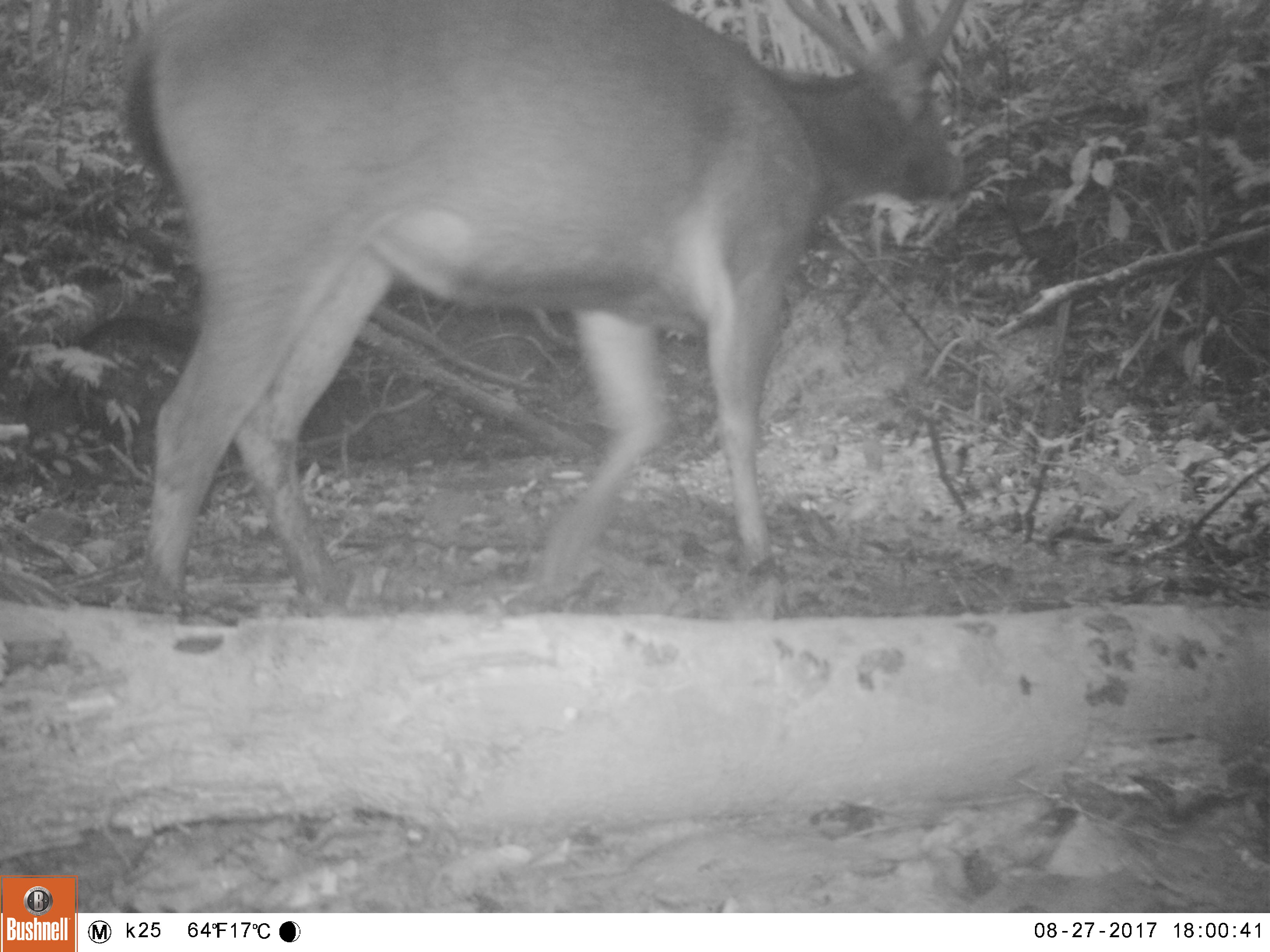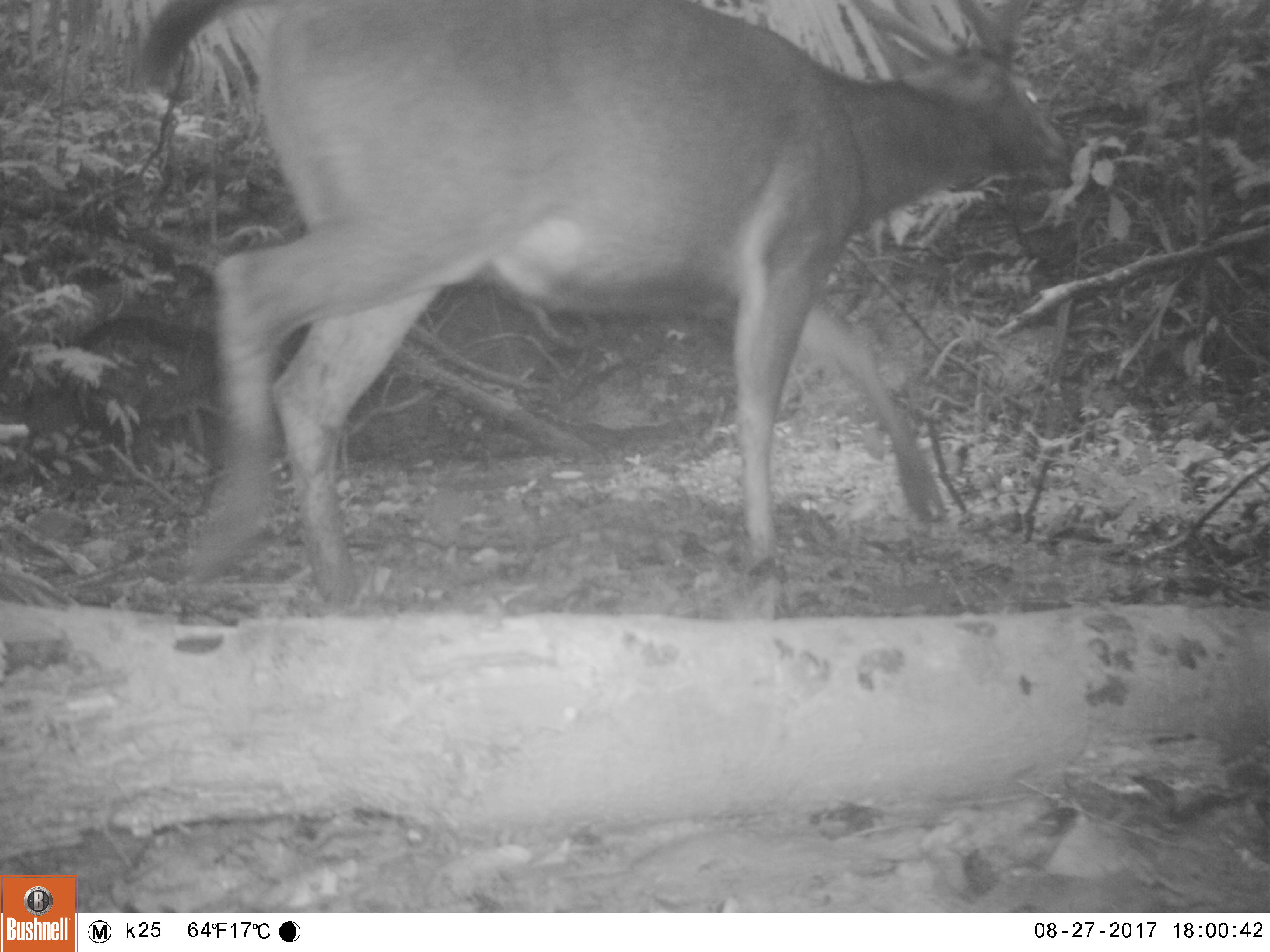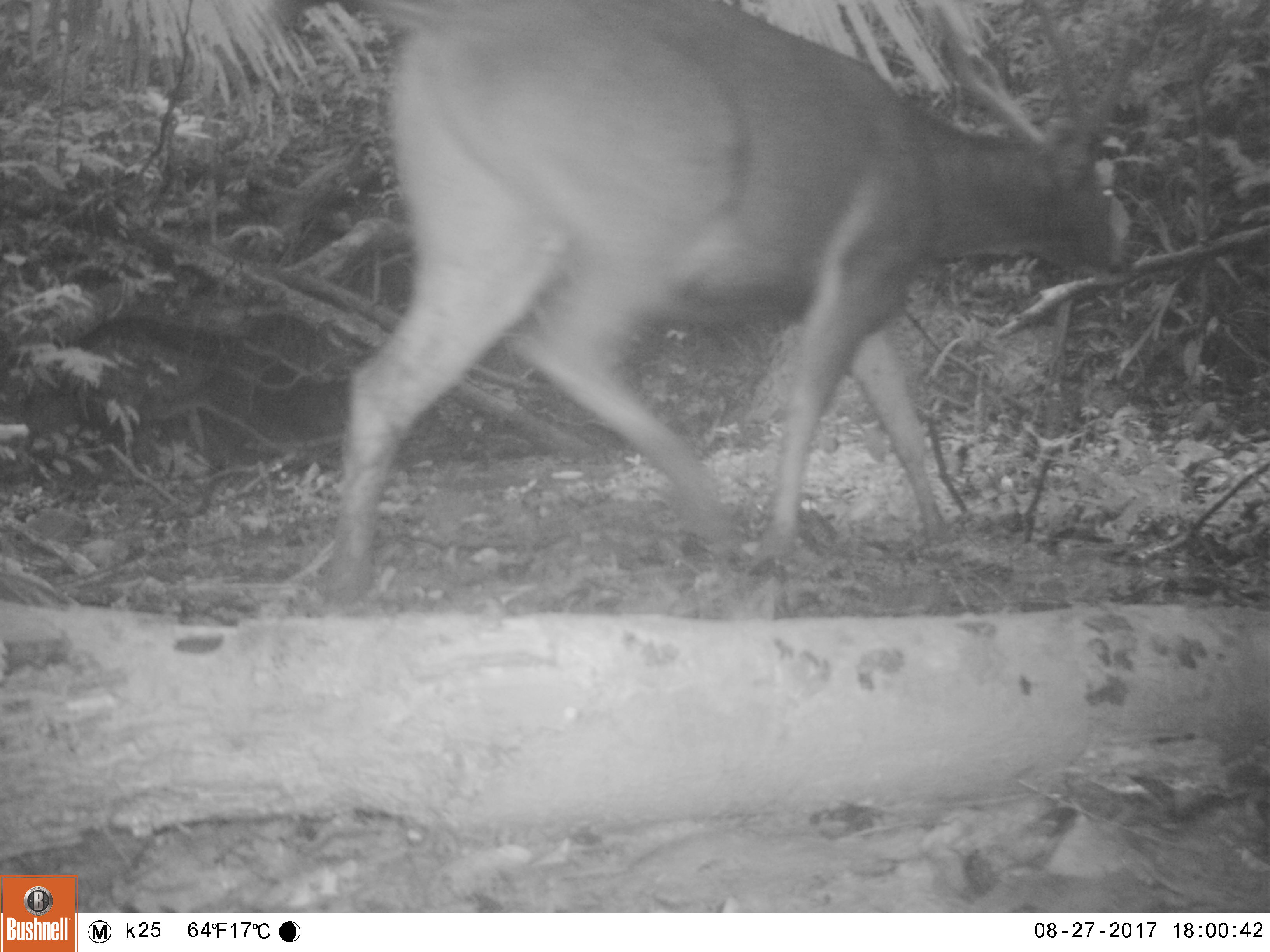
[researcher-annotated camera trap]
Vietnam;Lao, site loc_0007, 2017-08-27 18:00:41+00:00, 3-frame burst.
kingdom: Animalia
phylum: Chordata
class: Mammalia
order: Artiodactyla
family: Cervidae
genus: Rusa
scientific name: Rusa unicolor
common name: sambar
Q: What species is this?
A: Sambar (Rusa unicolor).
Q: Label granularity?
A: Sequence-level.